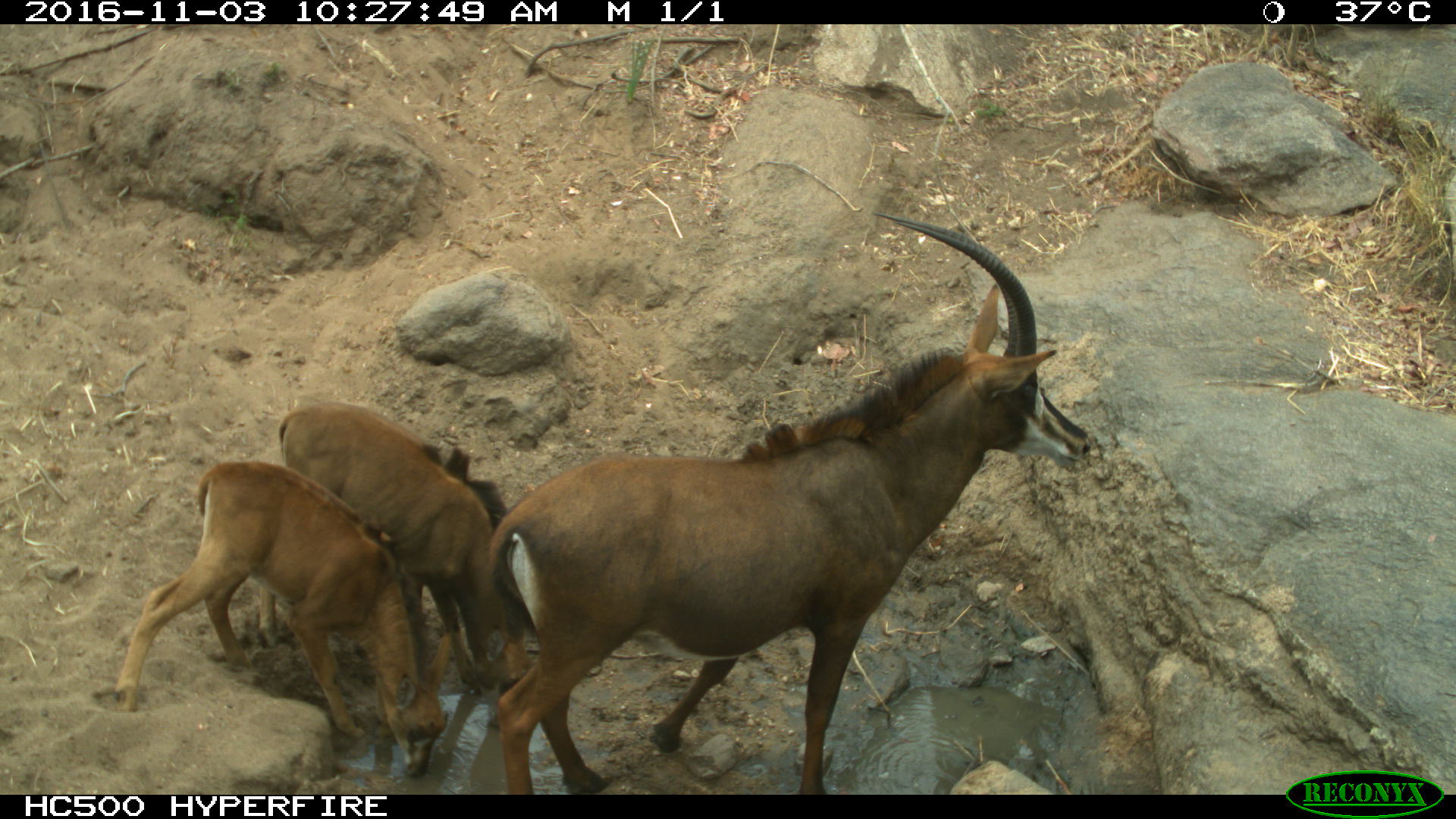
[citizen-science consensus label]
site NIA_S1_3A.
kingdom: Animalia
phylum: Chordata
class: Mammalia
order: Artiodactyla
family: Bovidae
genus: Hippotragus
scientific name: Hippotragus niger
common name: sable antelope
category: sable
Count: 3.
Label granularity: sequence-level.